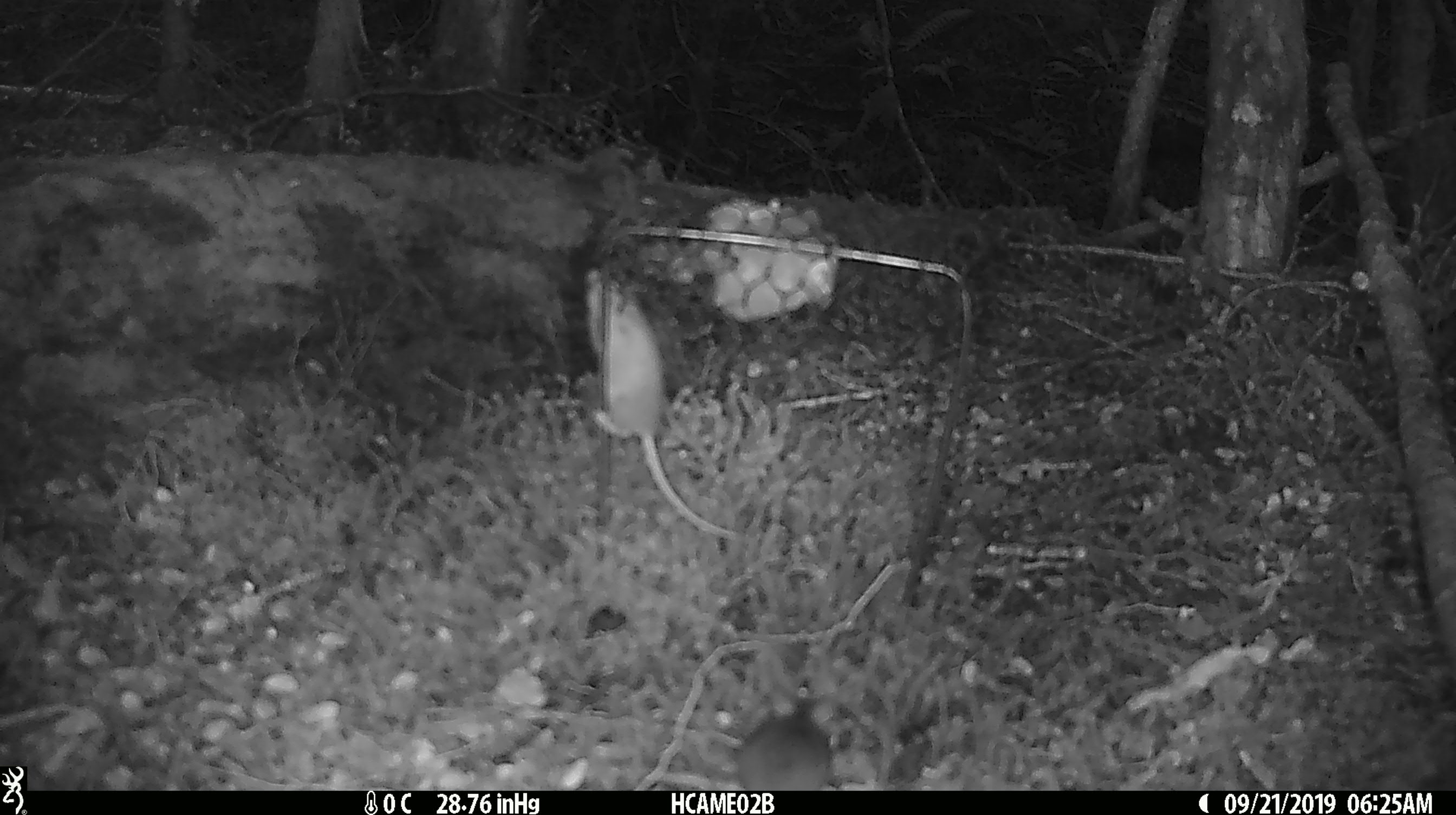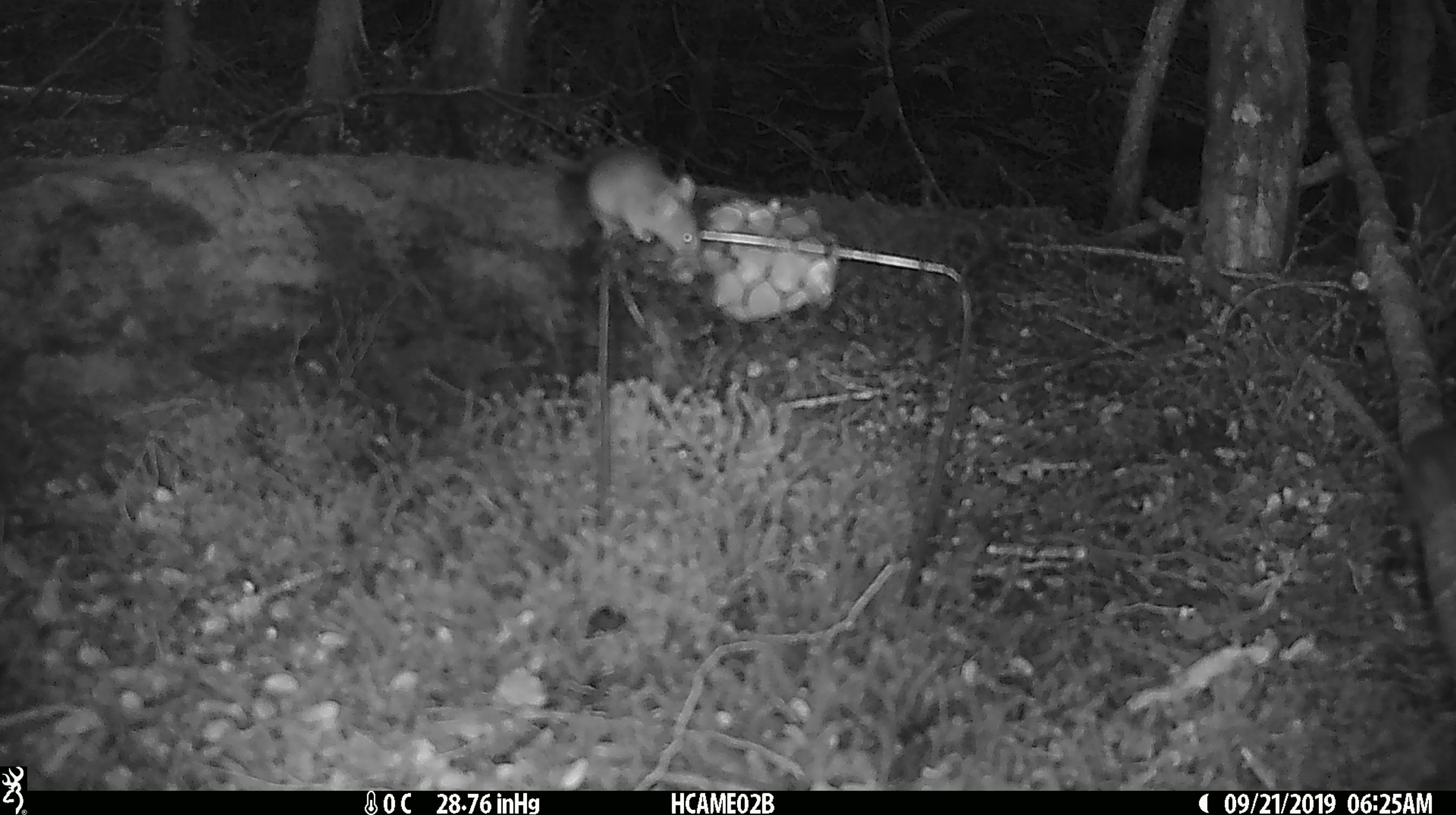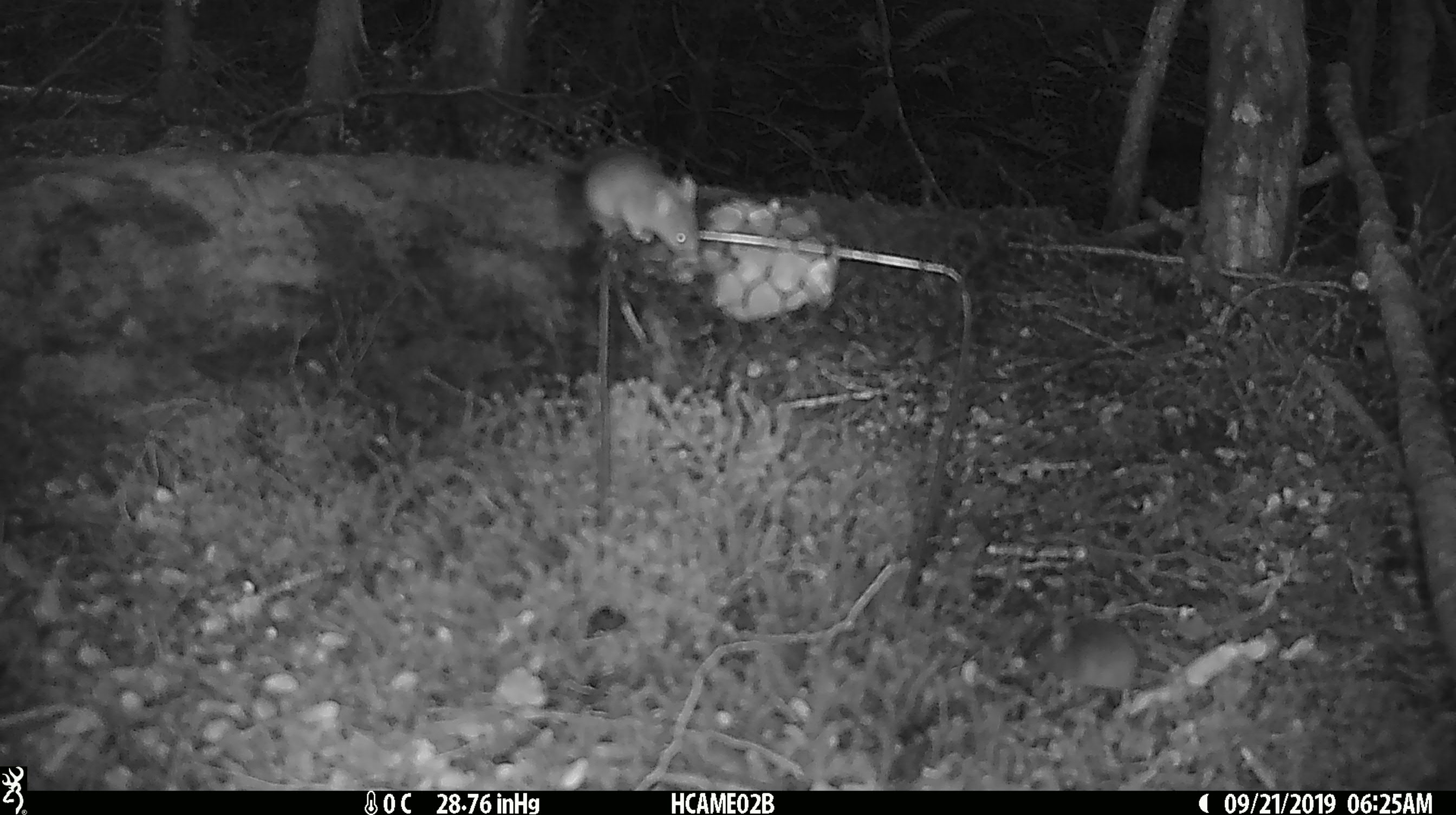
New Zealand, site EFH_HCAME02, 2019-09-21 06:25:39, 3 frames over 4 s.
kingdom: Animalia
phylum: Chordata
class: Mammalia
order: Rodentia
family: Muridae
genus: Mus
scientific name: Mus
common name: mouse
Mouse (Mus).